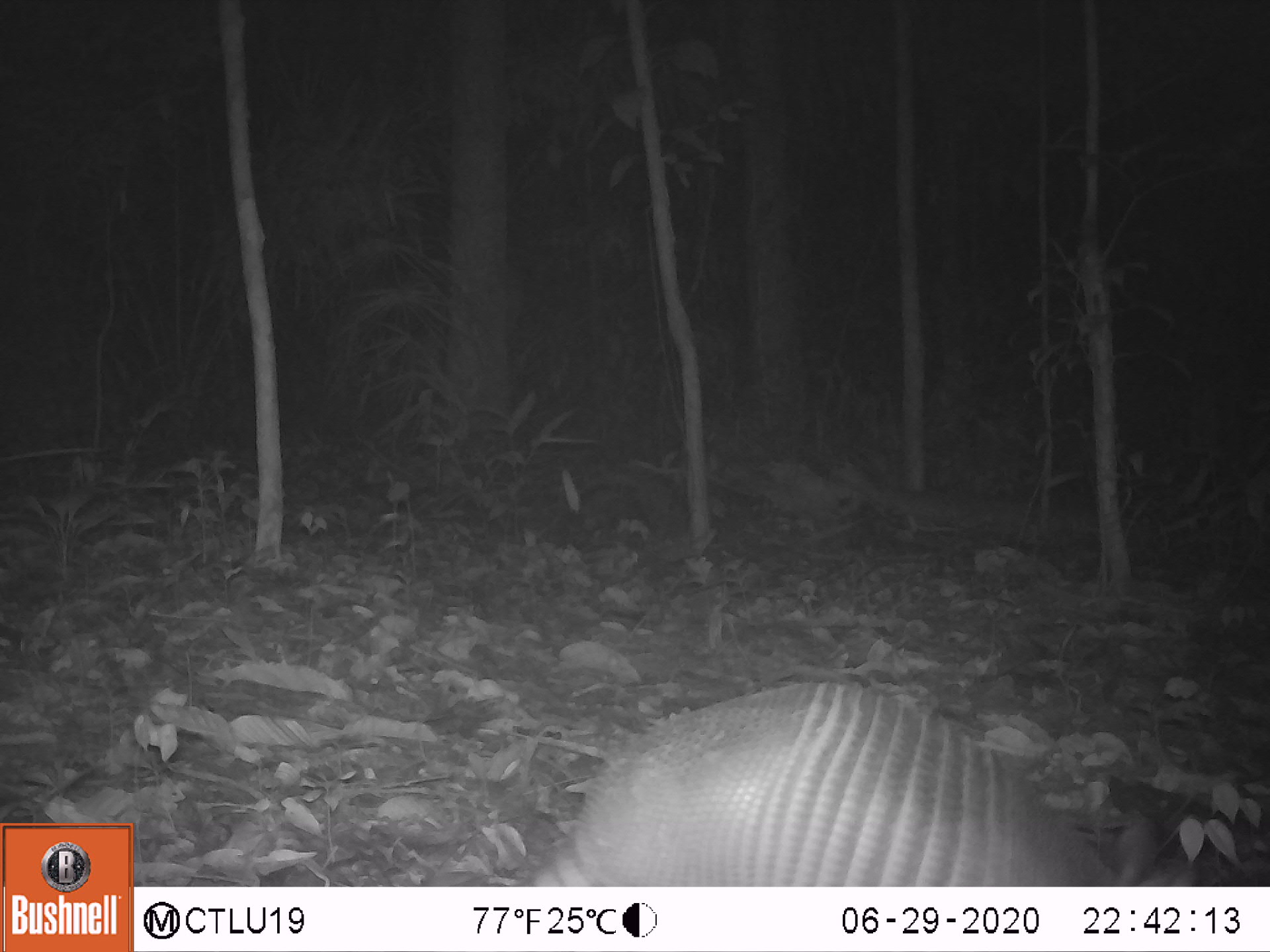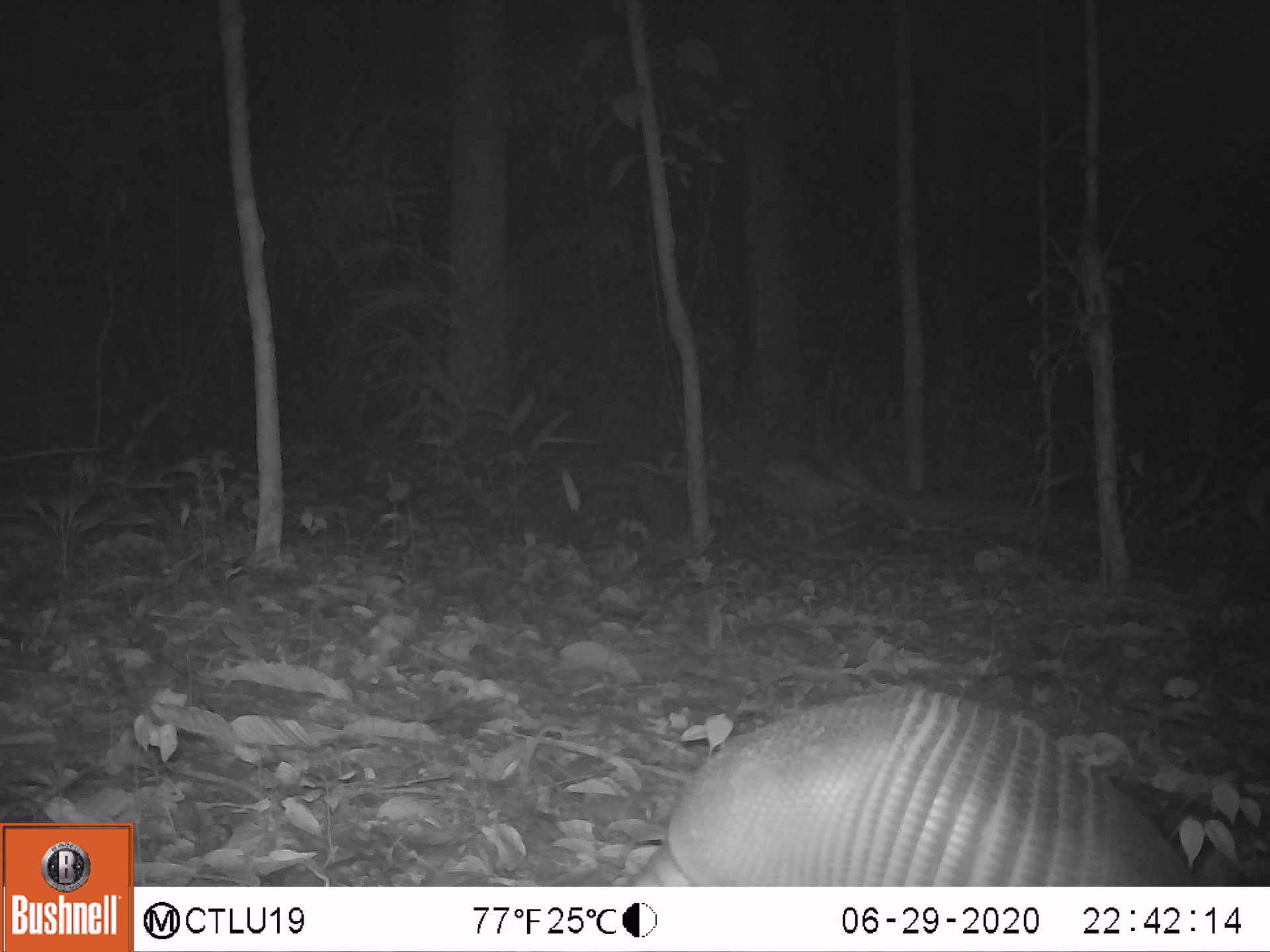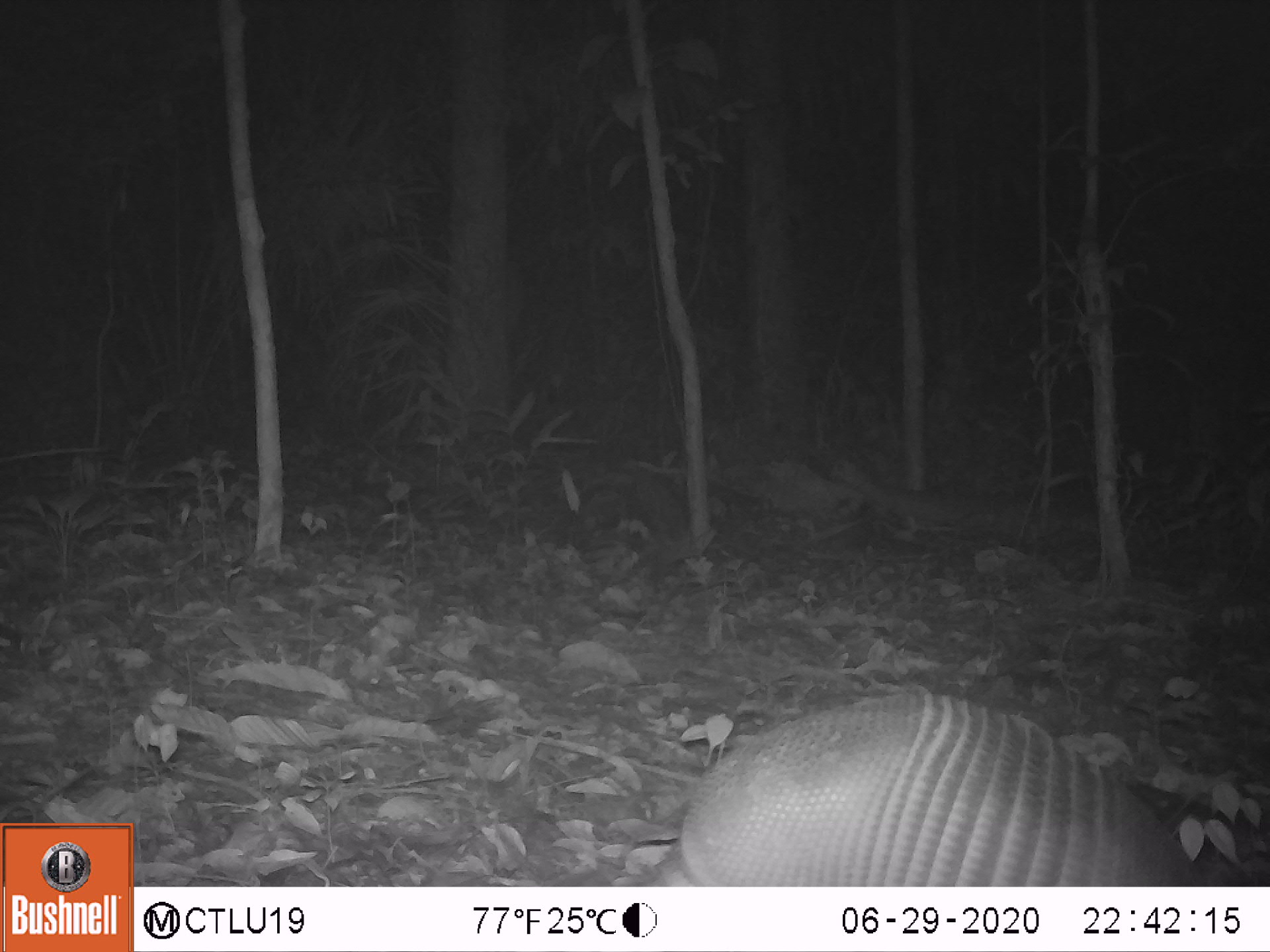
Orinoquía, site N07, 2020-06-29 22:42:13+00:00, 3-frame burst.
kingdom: Animalia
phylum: Chordata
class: Mammalia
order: Cingulata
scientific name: Cingulata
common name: armadillo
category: unknown armadillo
Unknown armadillo (armadillo) (Cingulata).